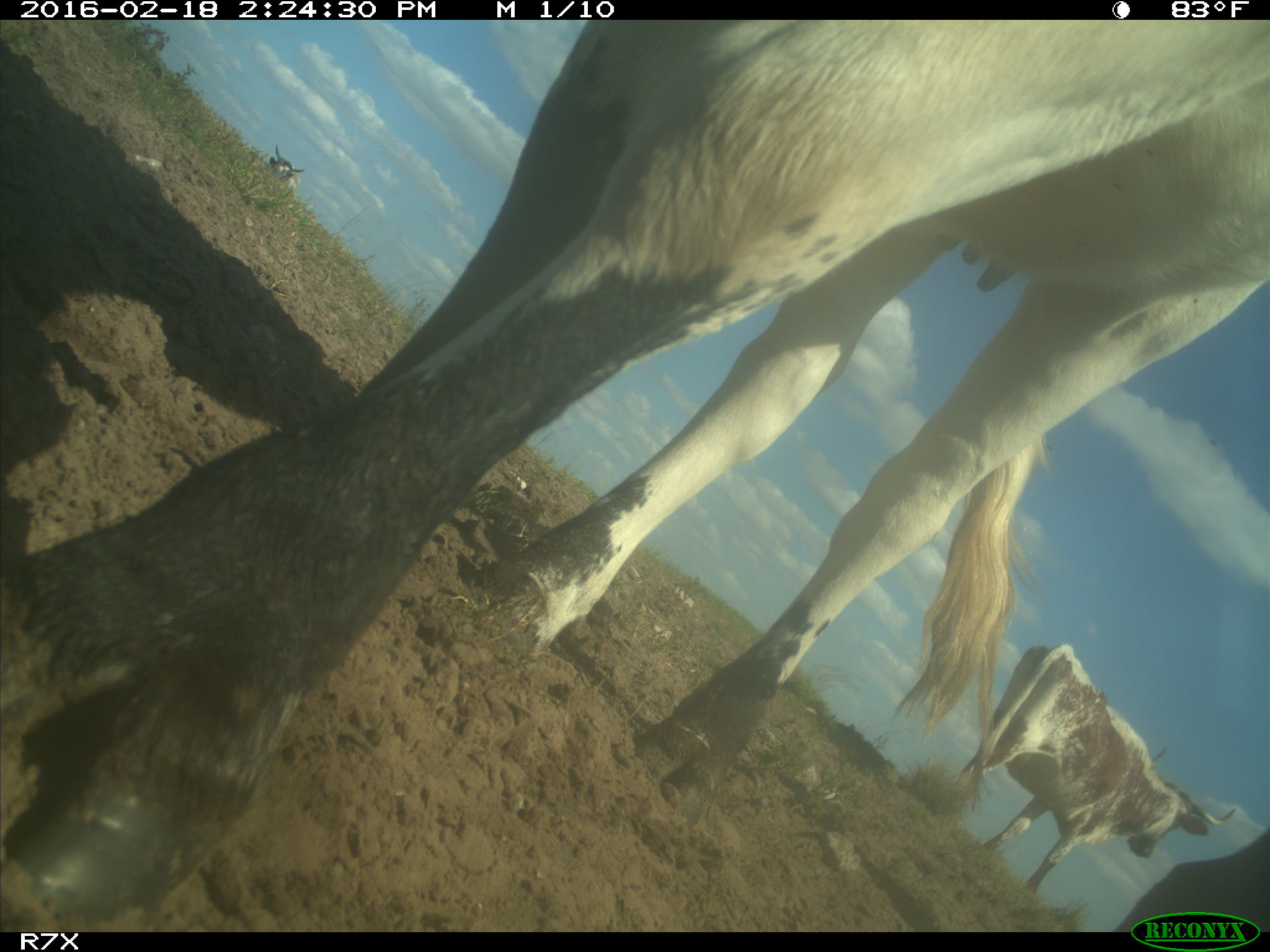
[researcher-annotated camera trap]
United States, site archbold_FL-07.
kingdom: Animalia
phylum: Chordata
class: Mammalia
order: Artiodactyla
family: Bovidae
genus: Bos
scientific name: Bos taurus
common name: domestic cow